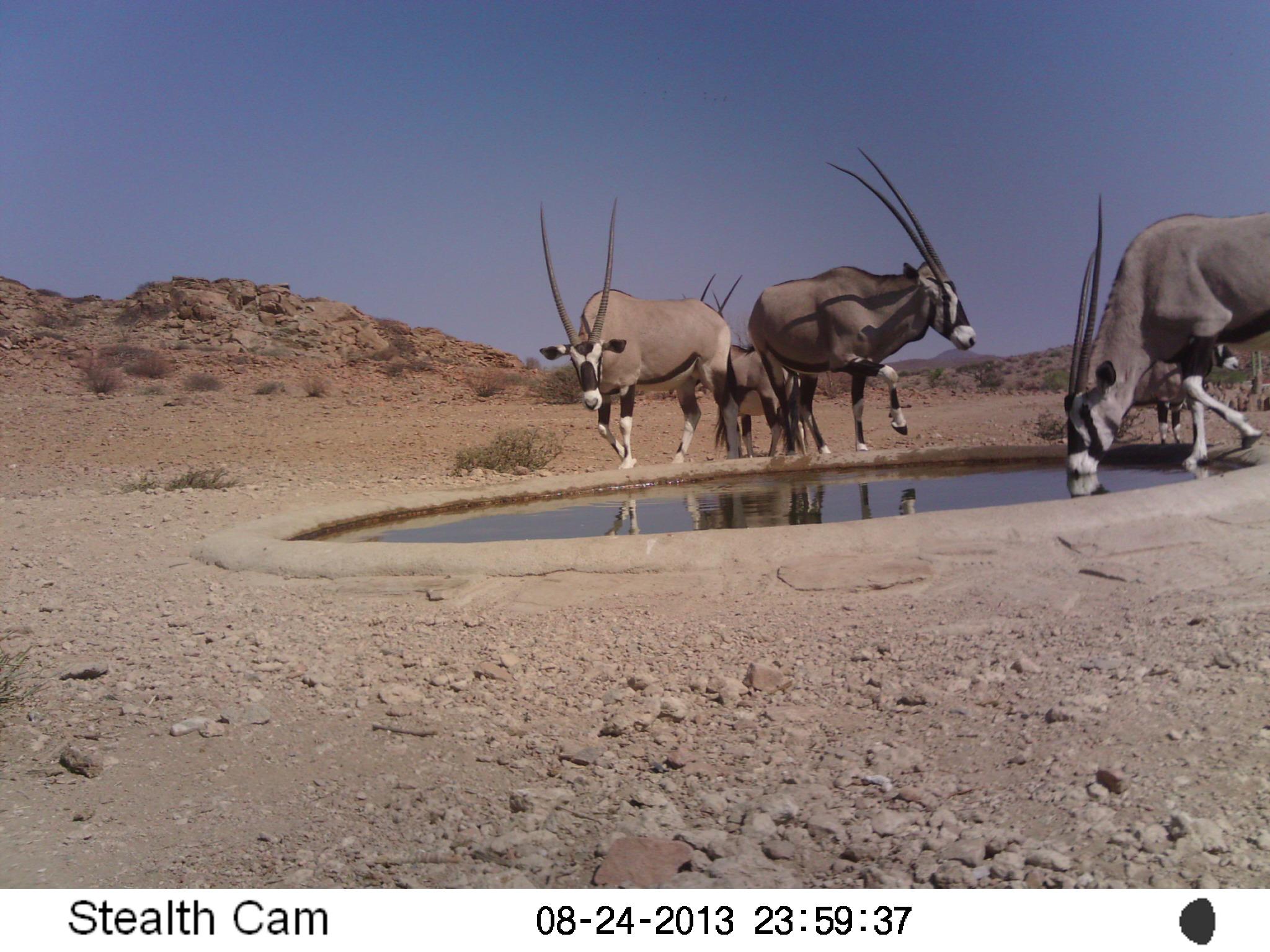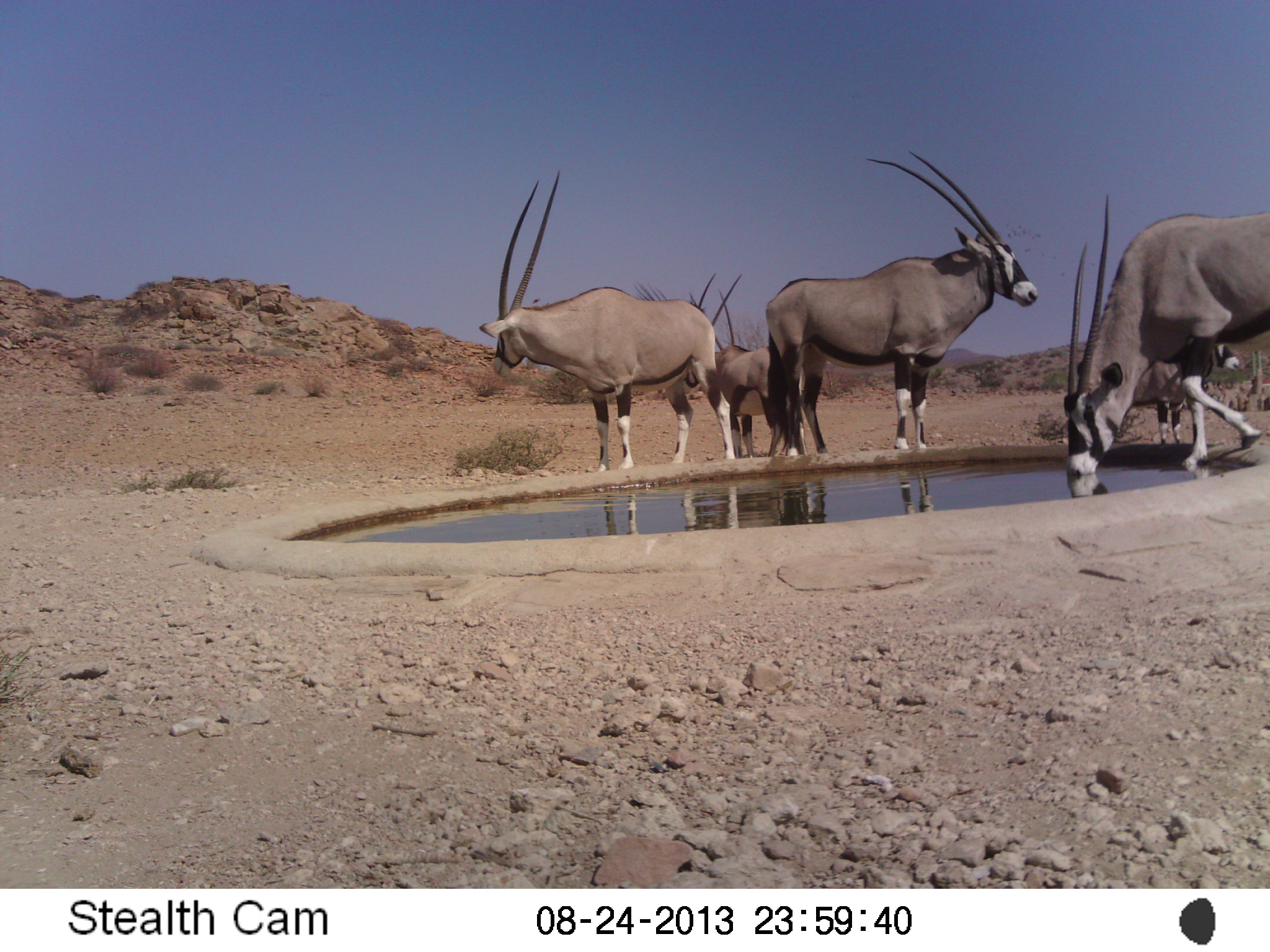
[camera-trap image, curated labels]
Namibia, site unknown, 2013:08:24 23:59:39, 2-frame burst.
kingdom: Animalia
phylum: Chordata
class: Mammalia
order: Artiodactyla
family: Bovidae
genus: Oryx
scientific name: Oryx gazella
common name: gemsbok